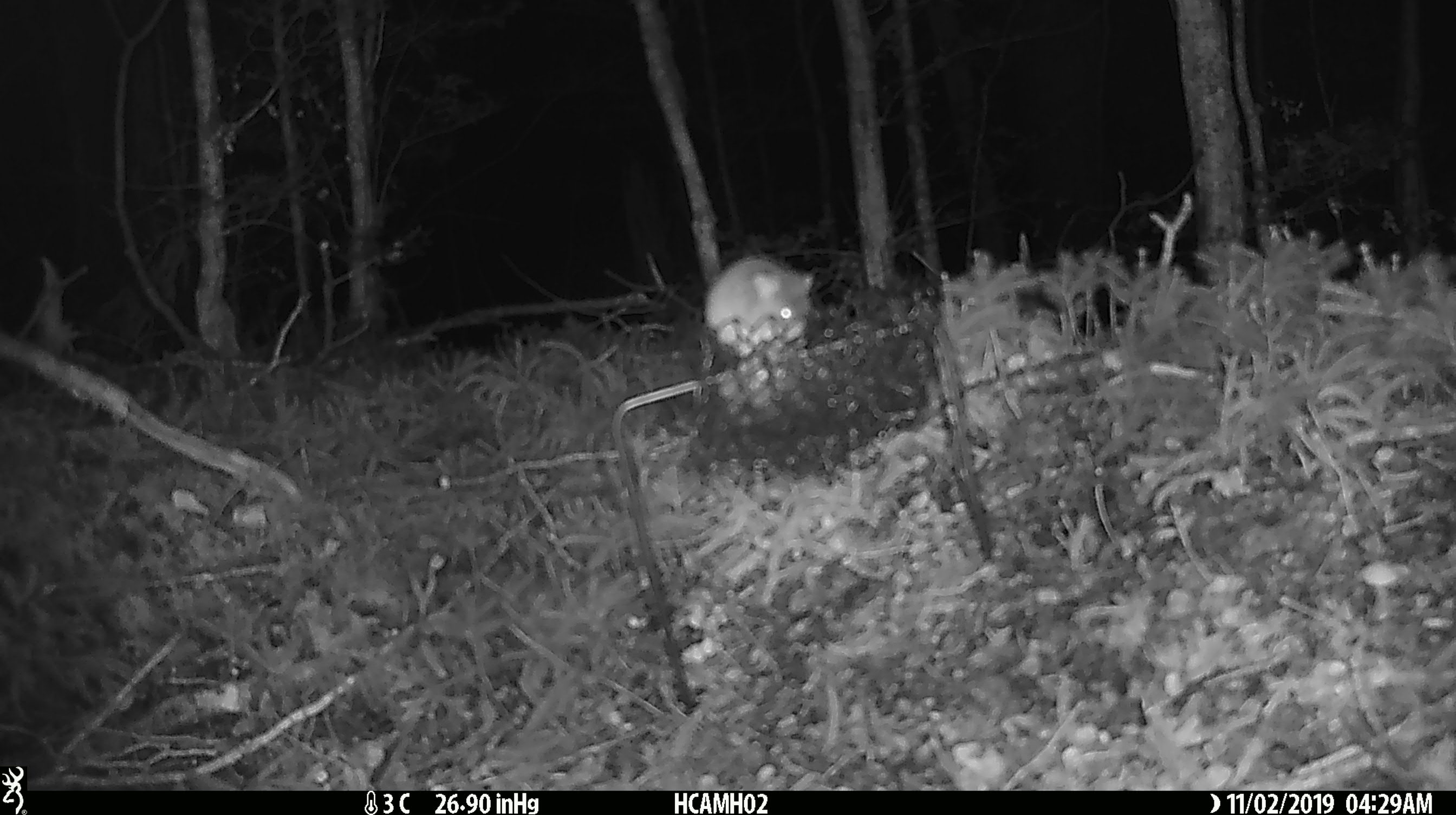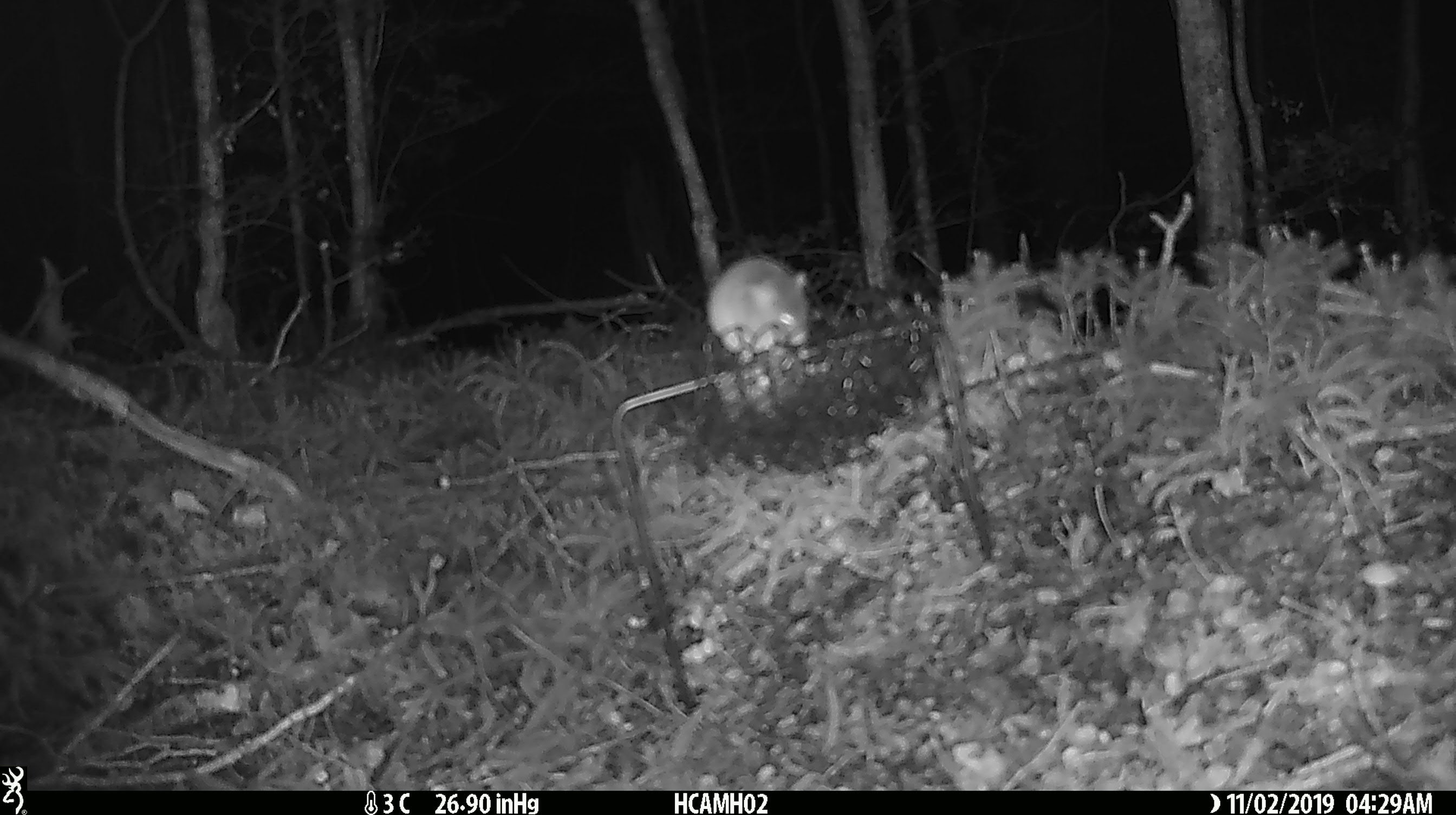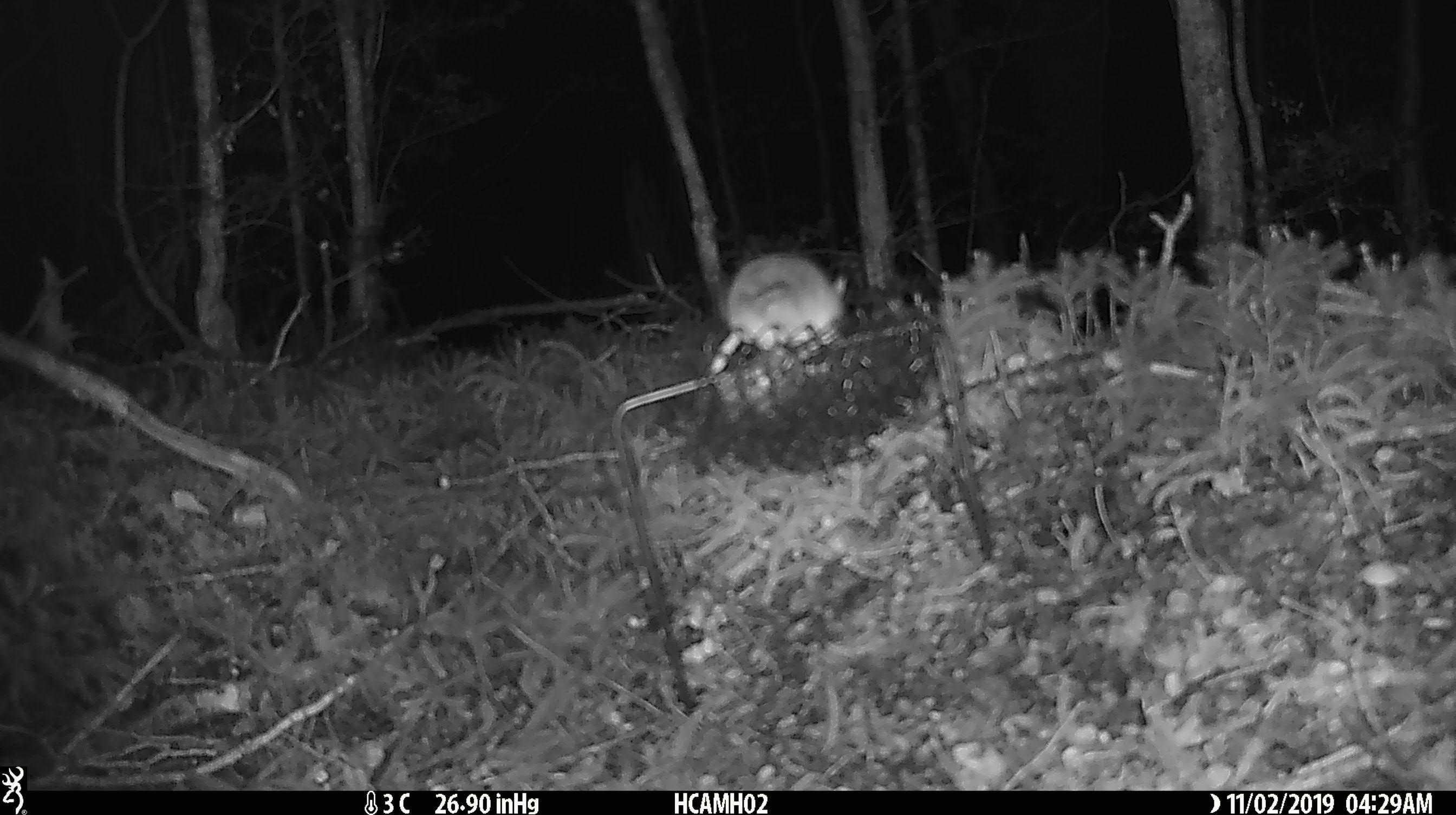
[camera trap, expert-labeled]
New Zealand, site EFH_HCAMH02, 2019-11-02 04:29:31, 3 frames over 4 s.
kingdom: Animalia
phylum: Chordata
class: Mammalia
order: Rodentia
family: Muridae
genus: Mus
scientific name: Mus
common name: mouse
Mouse (Mus).